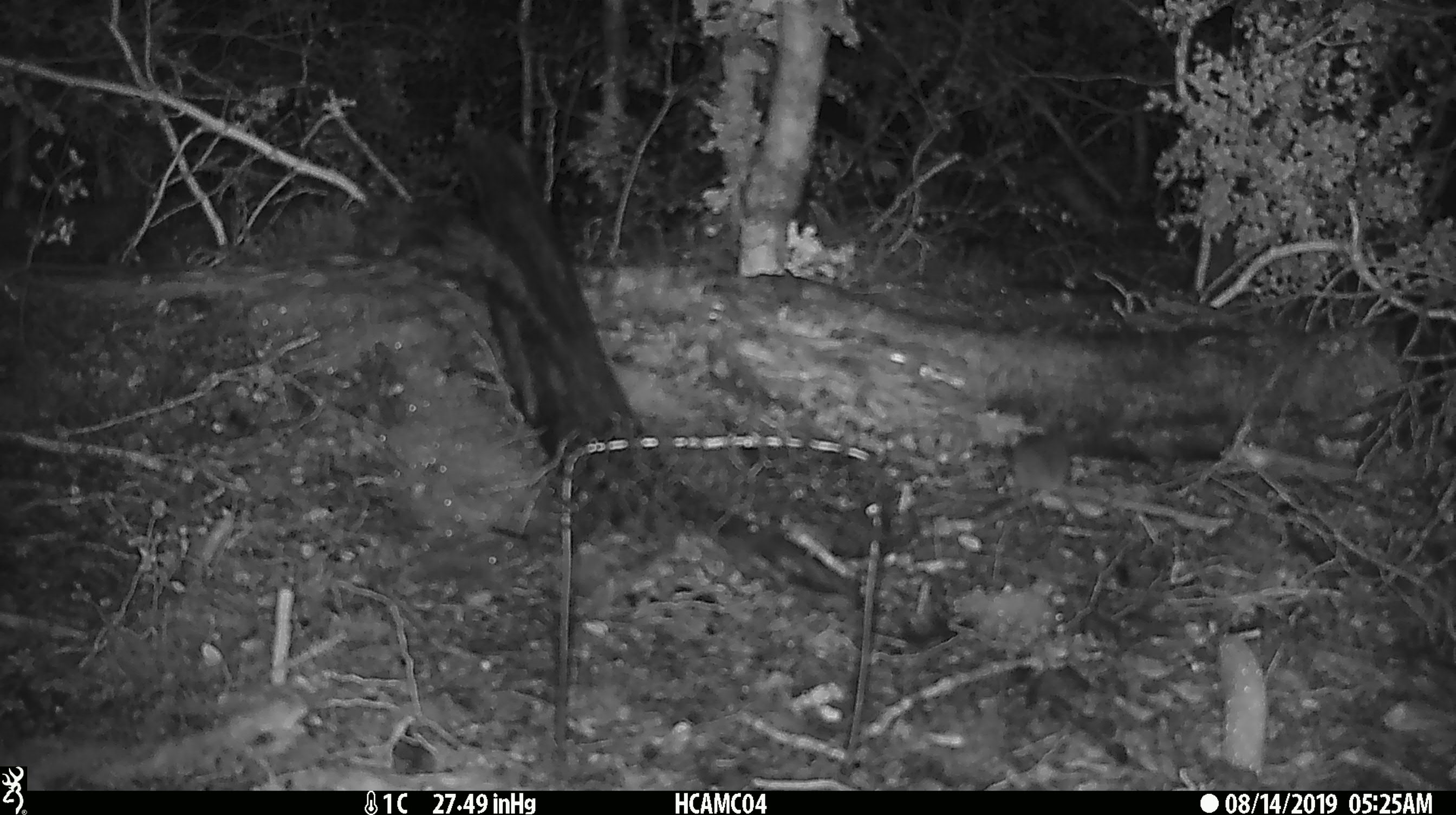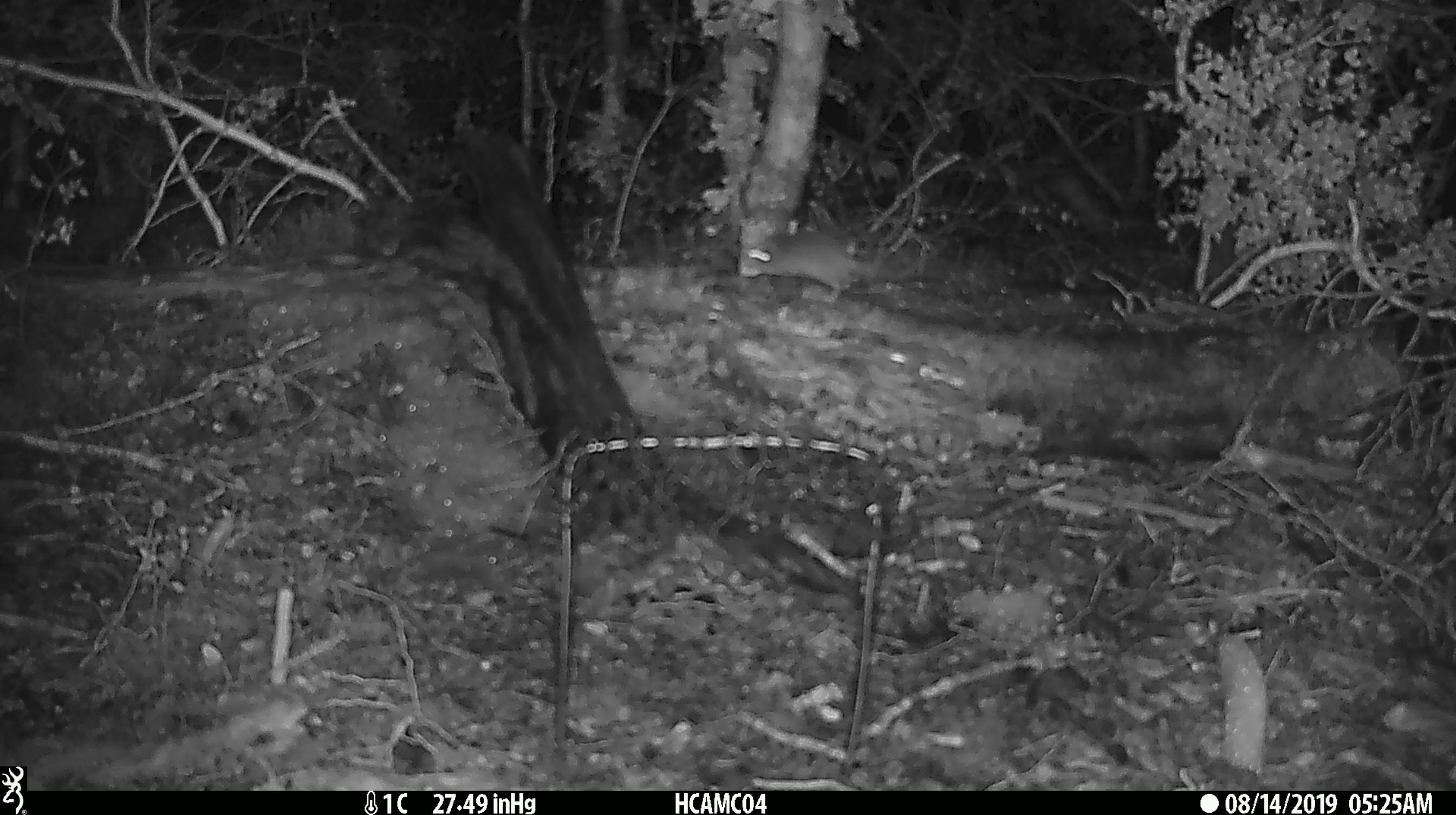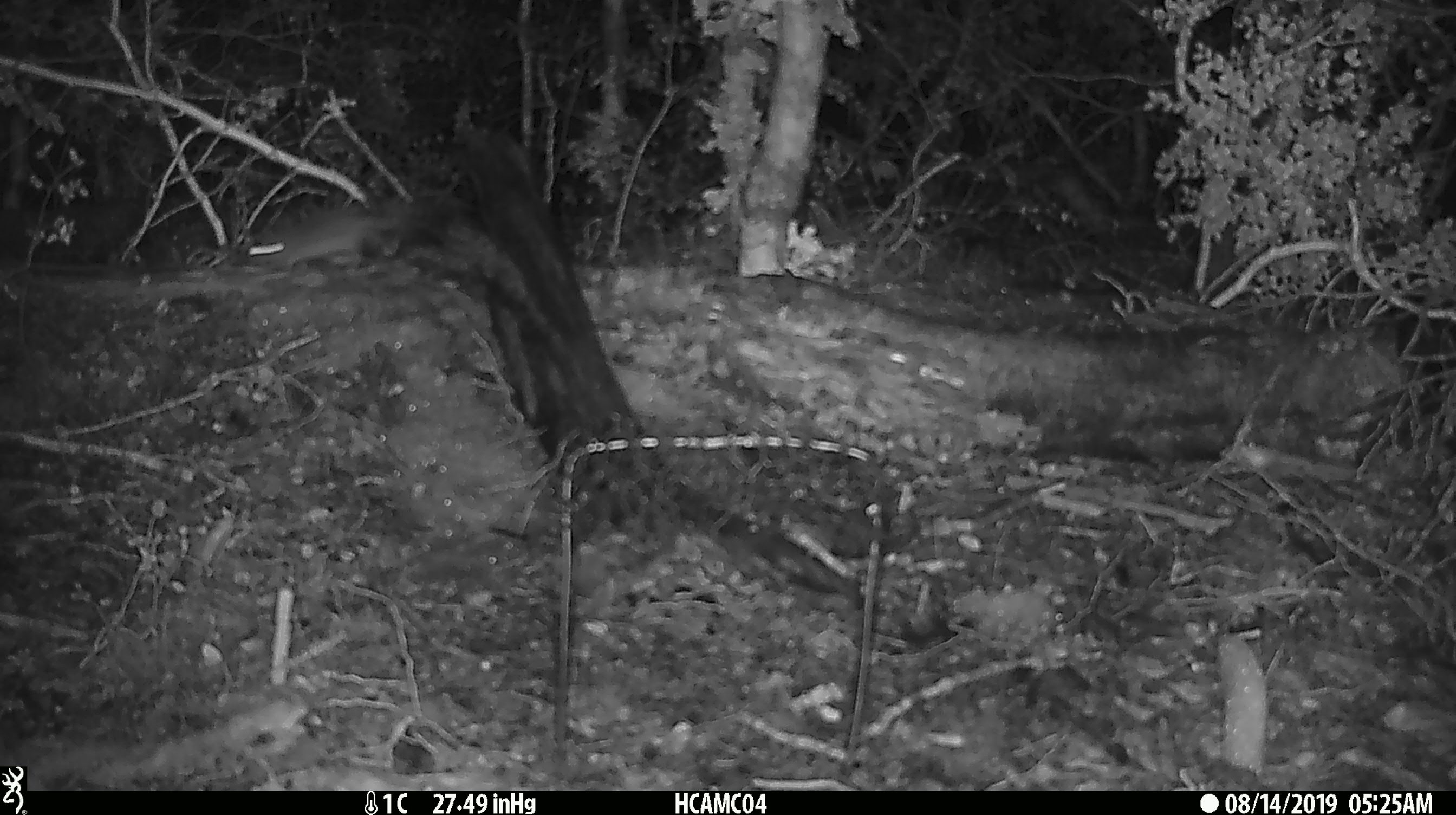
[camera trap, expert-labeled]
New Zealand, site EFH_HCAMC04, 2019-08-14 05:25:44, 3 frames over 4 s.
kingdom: Animalia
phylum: Chordata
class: Mammalia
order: Rodentia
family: Muridae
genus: Mus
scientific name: Mus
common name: mouse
Mouse (Mus).